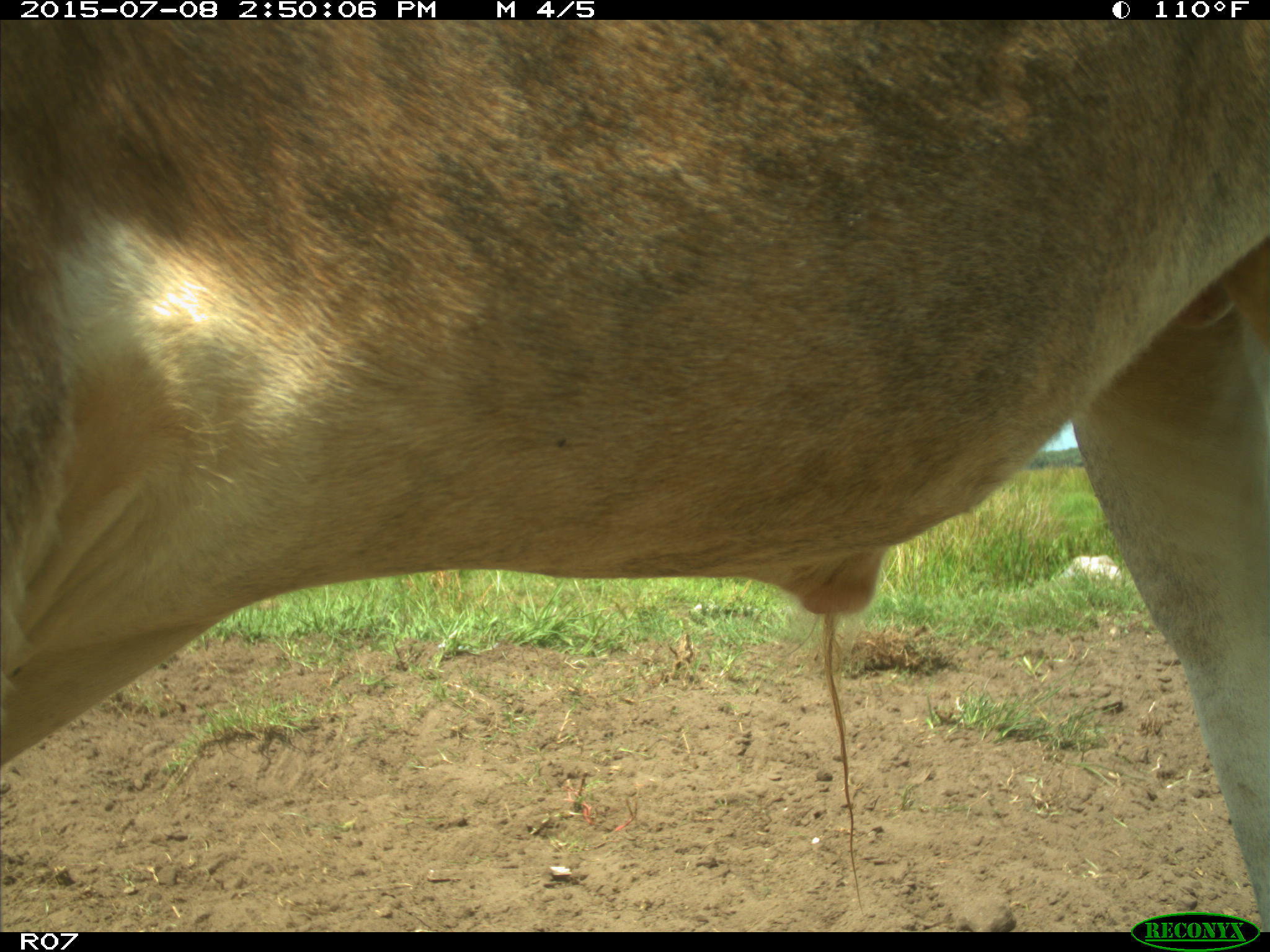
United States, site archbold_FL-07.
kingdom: Animalia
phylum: Chordata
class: Mammalia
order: Artiodactyla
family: Bovidae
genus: Bos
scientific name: Bos taurus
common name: domestic cow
Bos taurus (domestic cow).